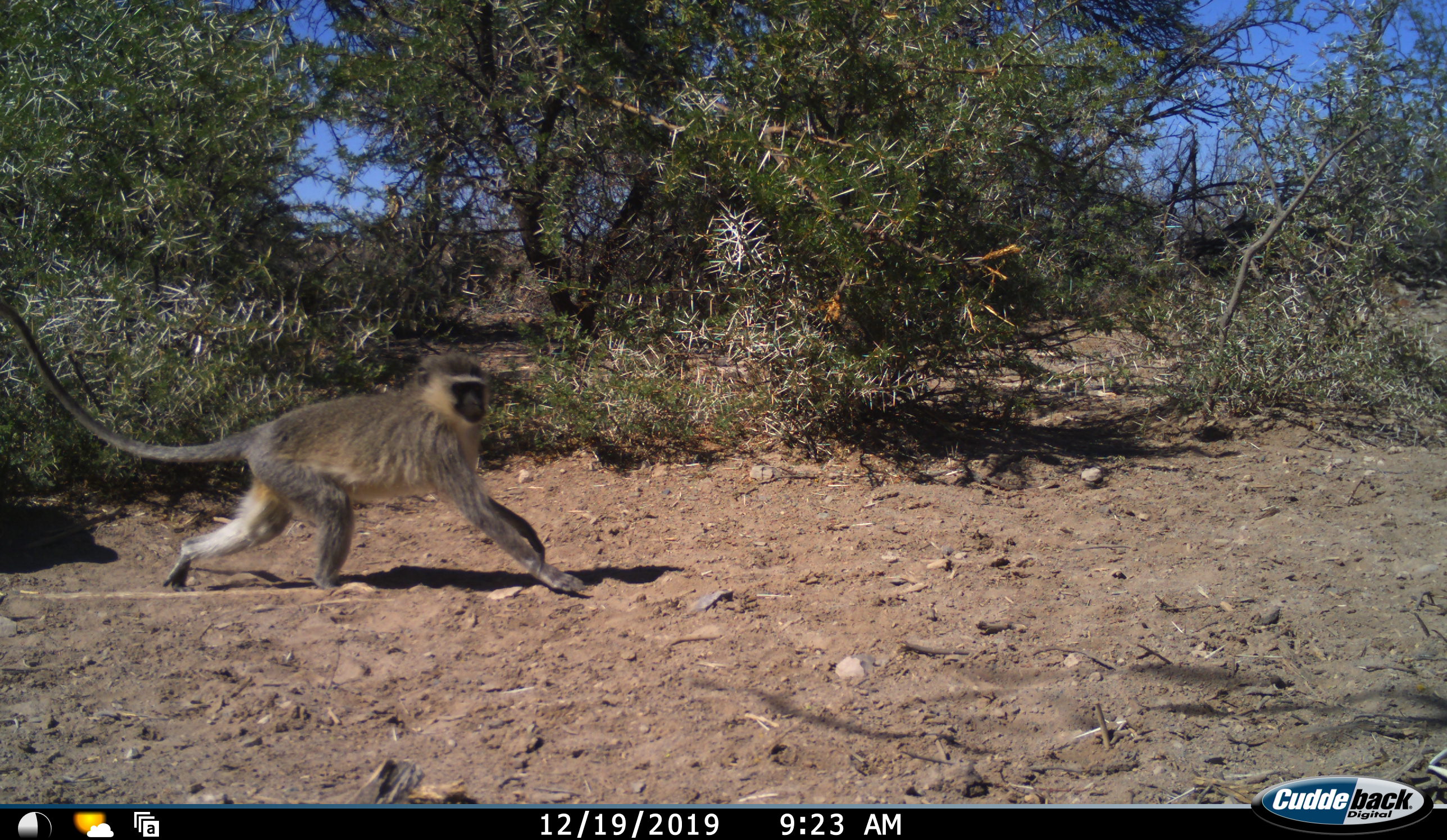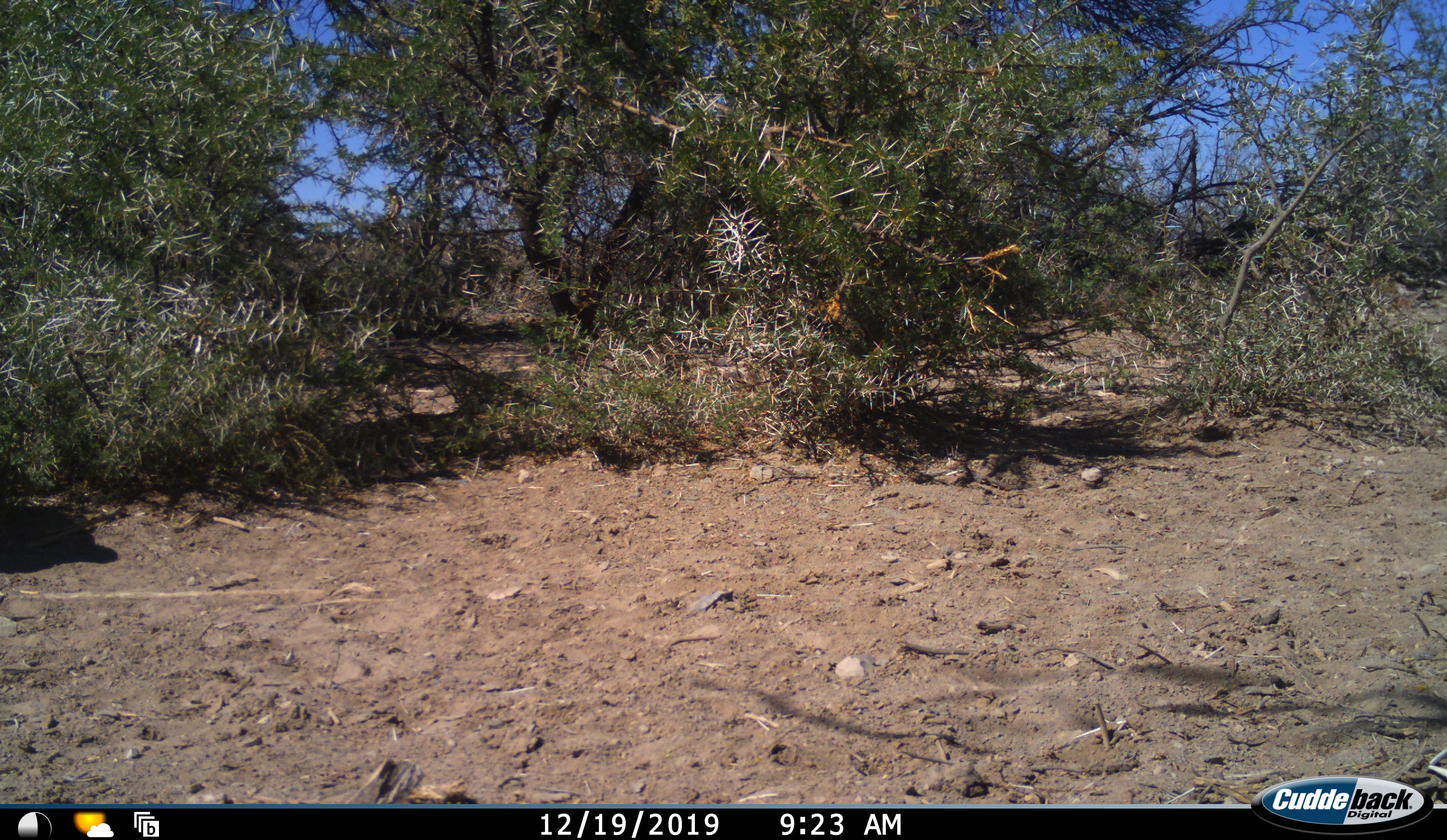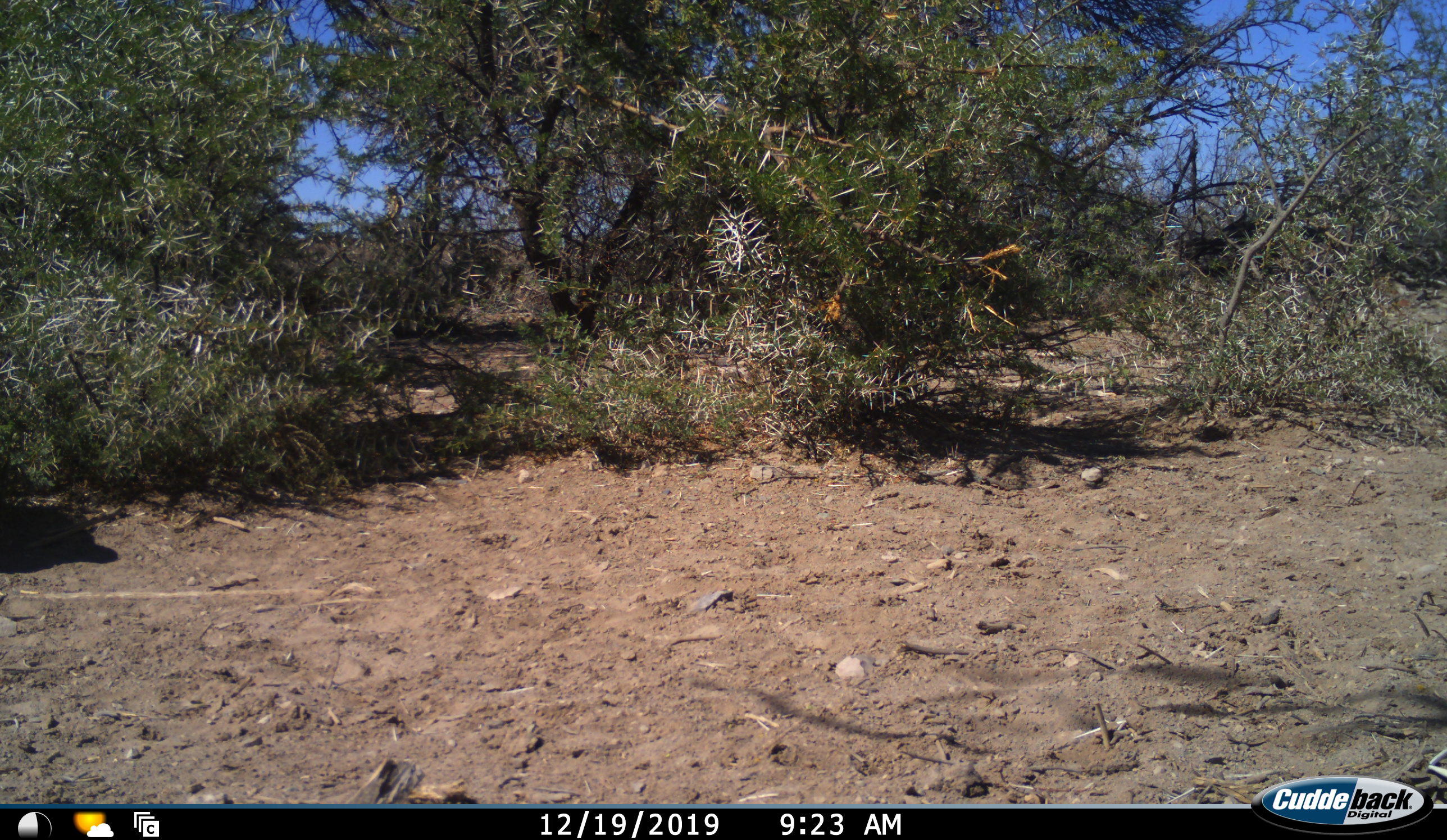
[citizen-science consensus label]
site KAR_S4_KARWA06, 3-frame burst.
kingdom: Animalia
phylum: Chordata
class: Mammalia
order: Primates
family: Cercopithecidae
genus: Chlorocebus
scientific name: Chlorocebus pygerythrus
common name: vervet monkey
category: monkeyvervet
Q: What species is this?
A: Monkeyvervet (vervet monkey) (Chlorocebus pygerythrus).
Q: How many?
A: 1.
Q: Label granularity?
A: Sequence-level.